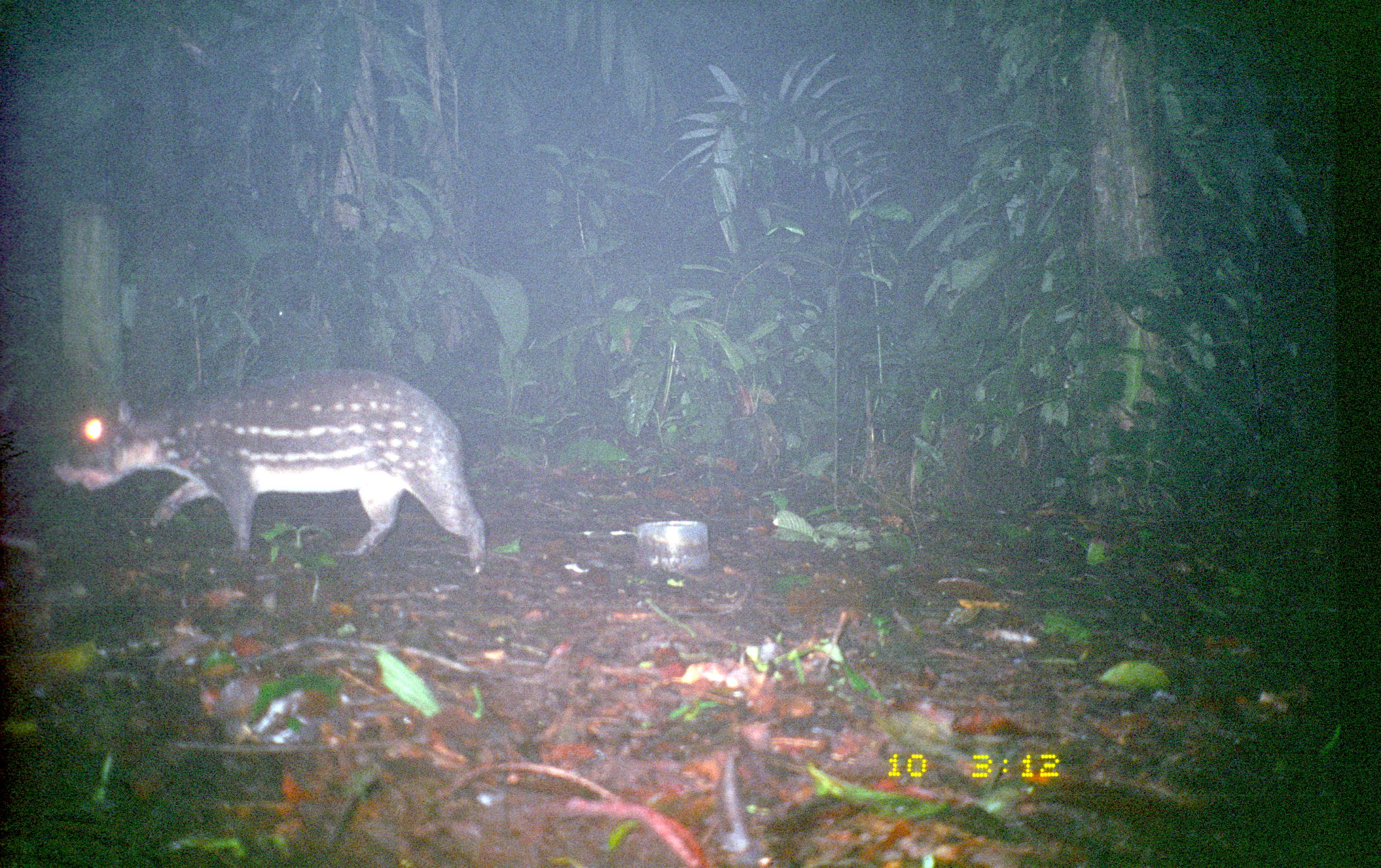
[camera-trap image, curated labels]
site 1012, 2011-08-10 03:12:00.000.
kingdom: Animalia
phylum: Chordata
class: Mammalia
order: Rodentia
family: Cuniculidae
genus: Cuniculus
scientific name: Cuniculus paca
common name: spotted paca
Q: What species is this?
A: Cuniculus paca (spotted paca).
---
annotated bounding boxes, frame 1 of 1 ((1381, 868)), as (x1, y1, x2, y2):
cuniculus paca: (53, 367, 489, 573)